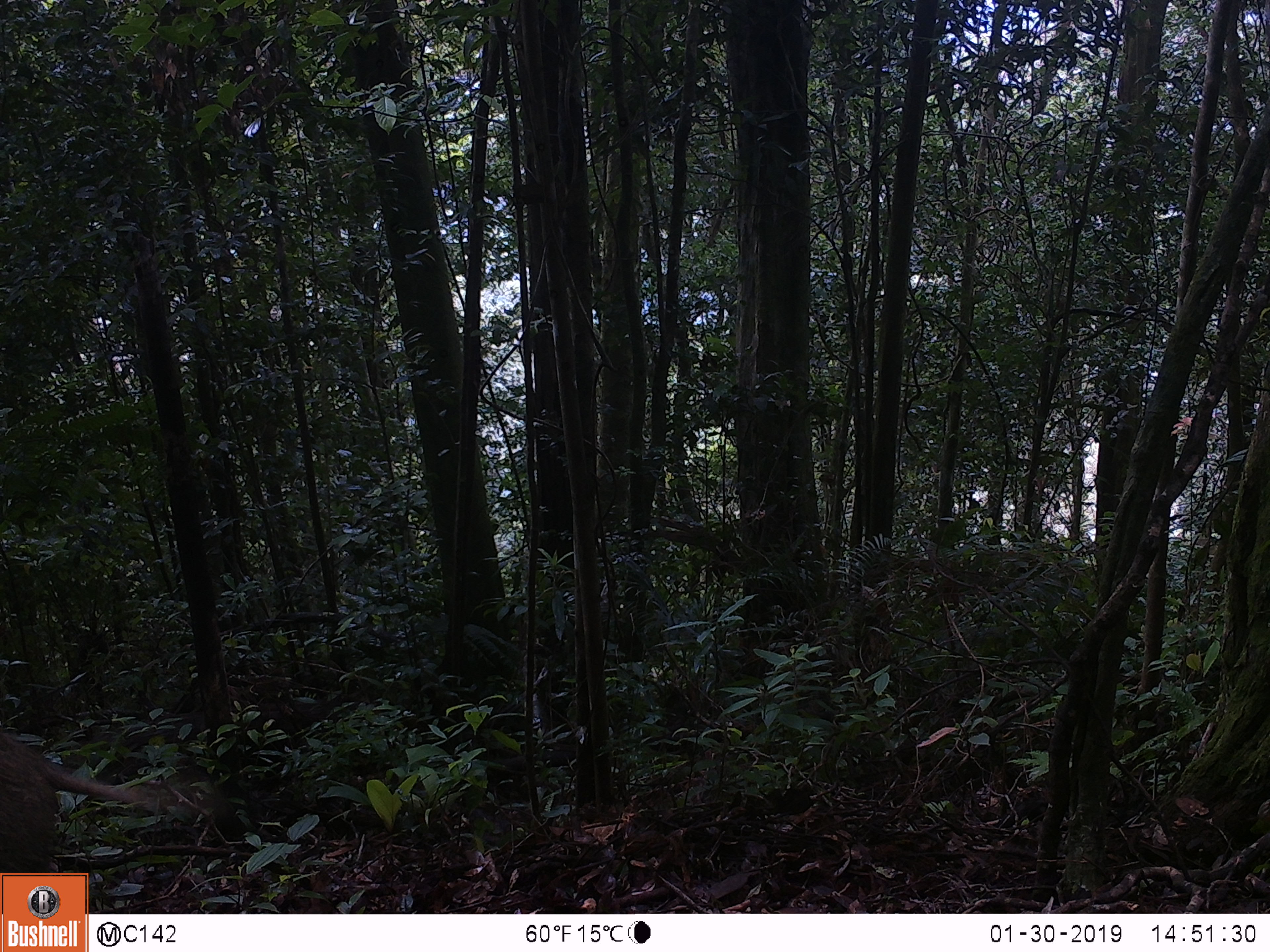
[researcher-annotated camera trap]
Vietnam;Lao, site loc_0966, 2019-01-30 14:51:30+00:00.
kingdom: Animalia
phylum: Chordata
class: Mammalia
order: Artiodactyla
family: Suidae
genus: Sus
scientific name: Sus scrofa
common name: eurasian wild pig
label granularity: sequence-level